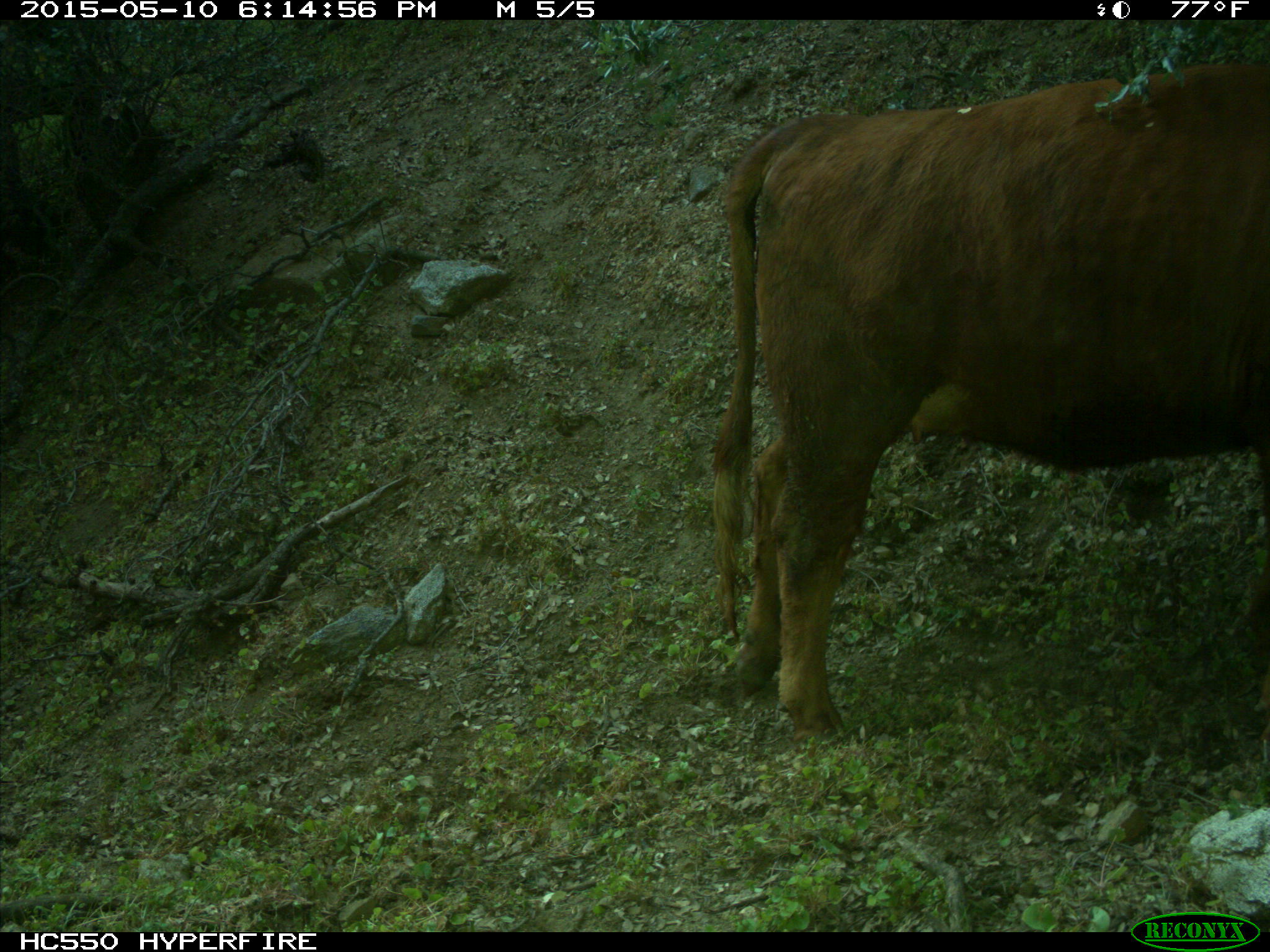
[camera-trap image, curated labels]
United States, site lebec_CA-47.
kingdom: Animalia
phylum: Chordata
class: Mammalia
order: Artiodactyla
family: Bovidae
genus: Bos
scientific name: Bos taurus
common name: domestic cow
Bos taurus (domestic cow).